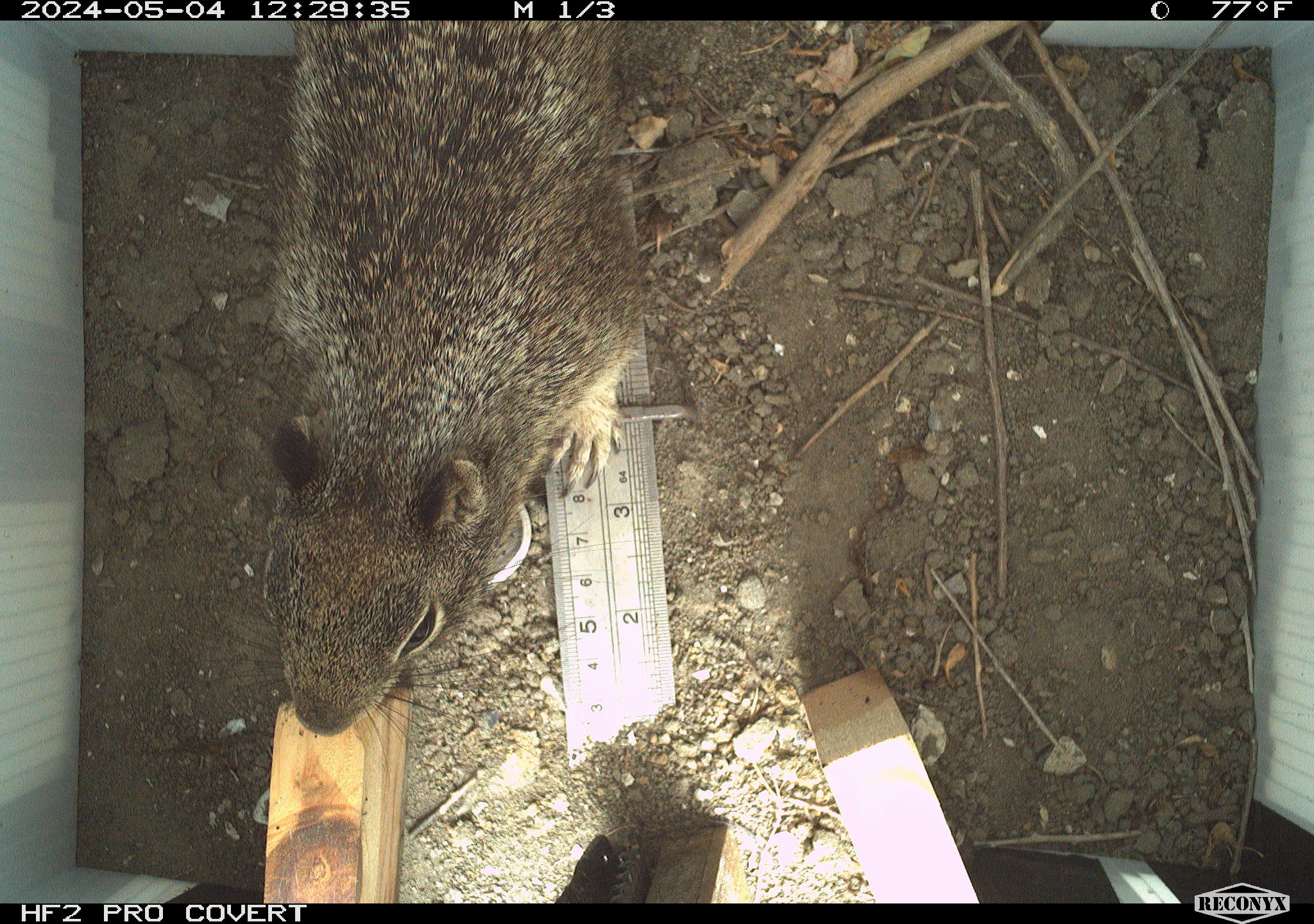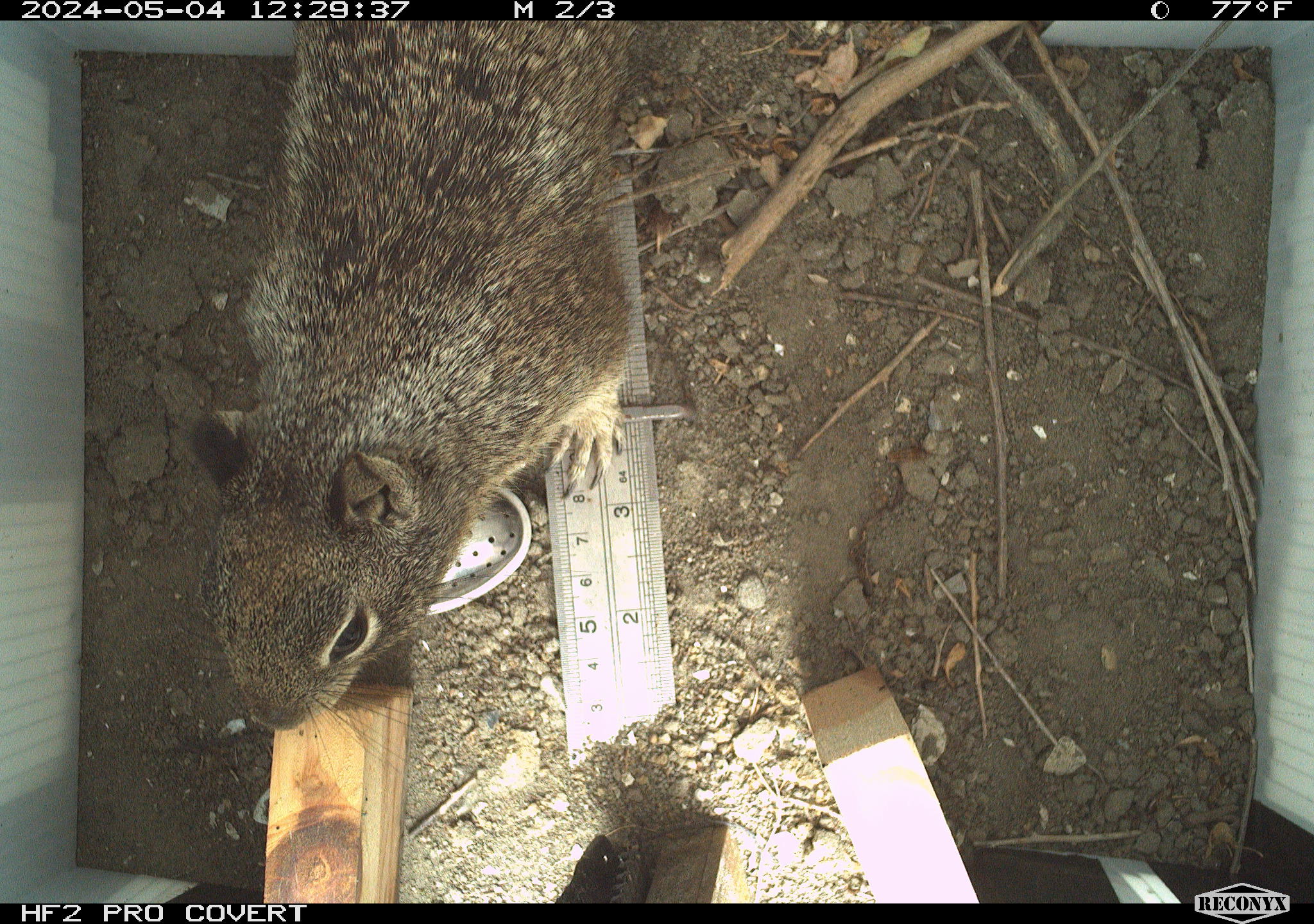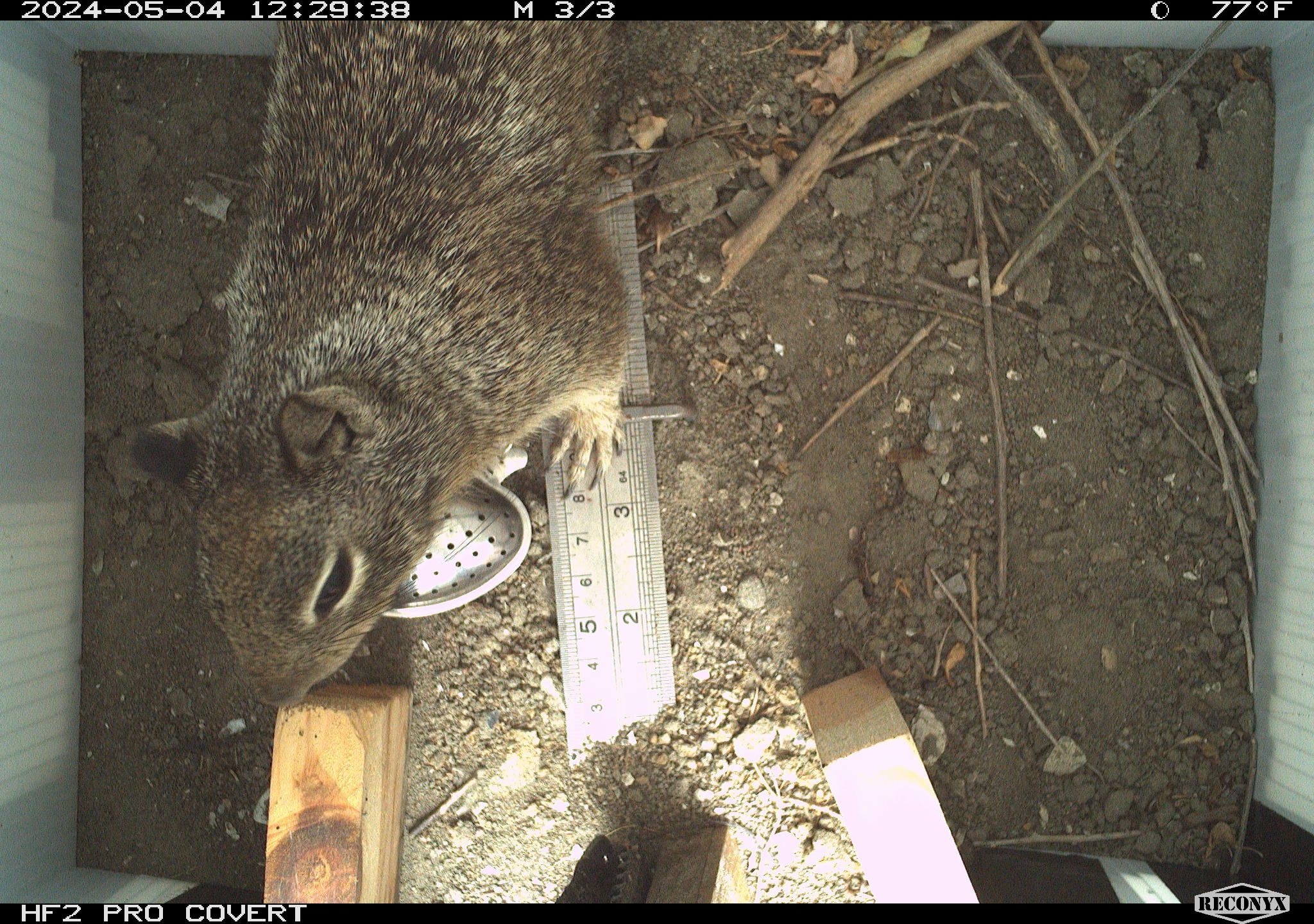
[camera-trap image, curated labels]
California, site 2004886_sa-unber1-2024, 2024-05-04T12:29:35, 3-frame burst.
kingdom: Animalia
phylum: Chordata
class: Mammalia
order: Rodentia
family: Sciuridae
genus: Otospermophilus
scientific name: Otospermophilus beecheyi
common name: california ground squirrel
California ground squirrel (Otospermophilus beecheyi).